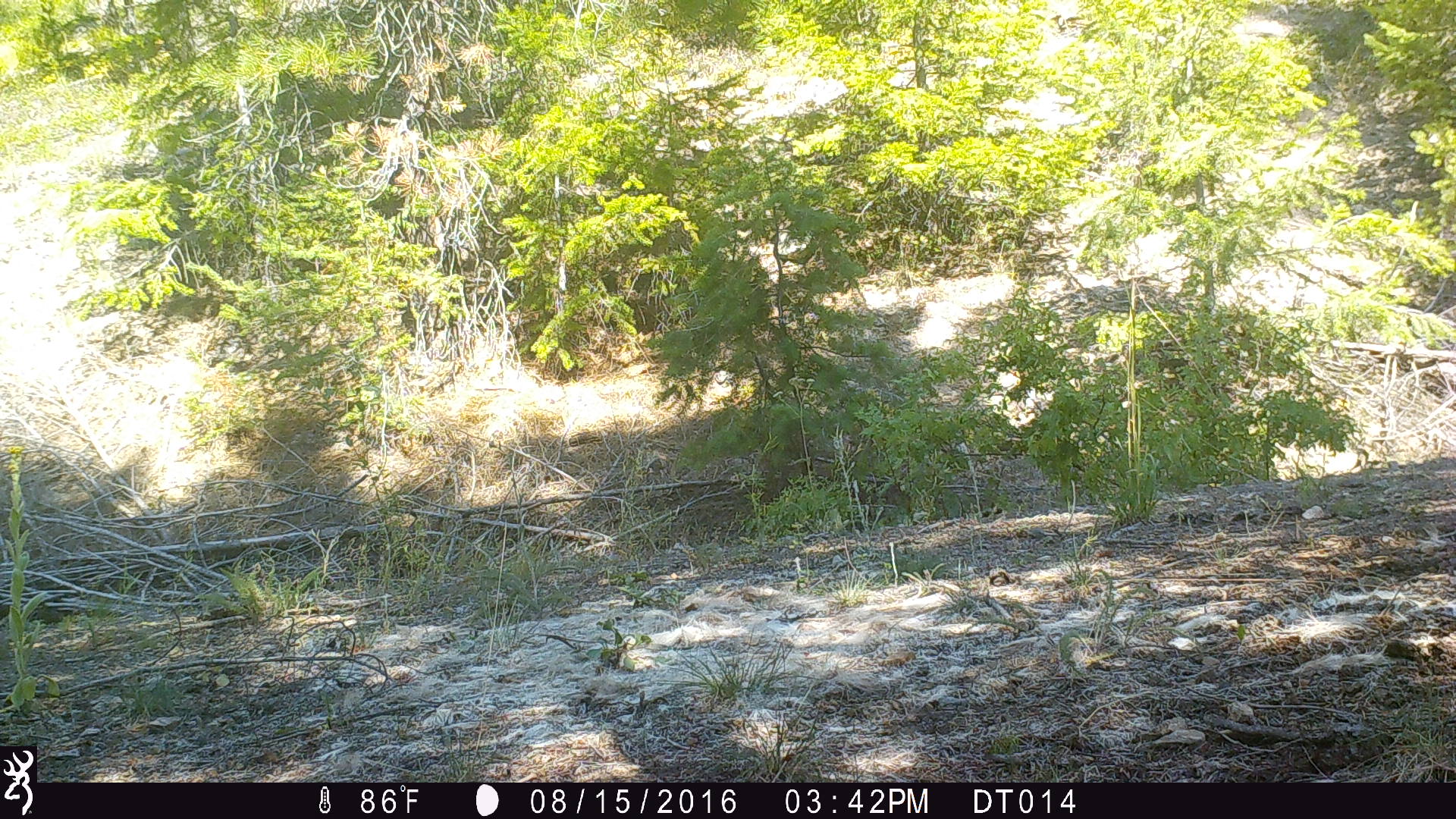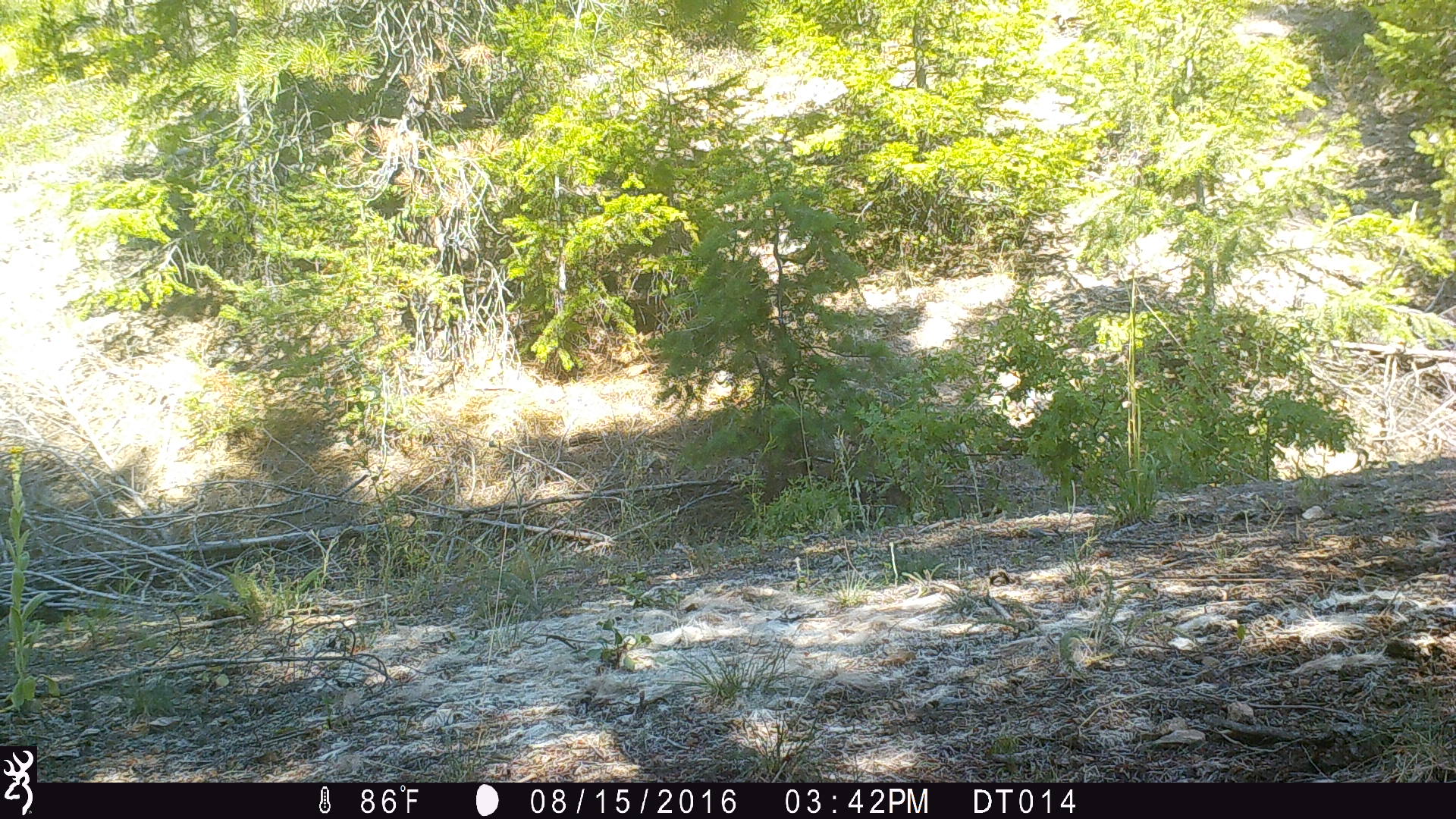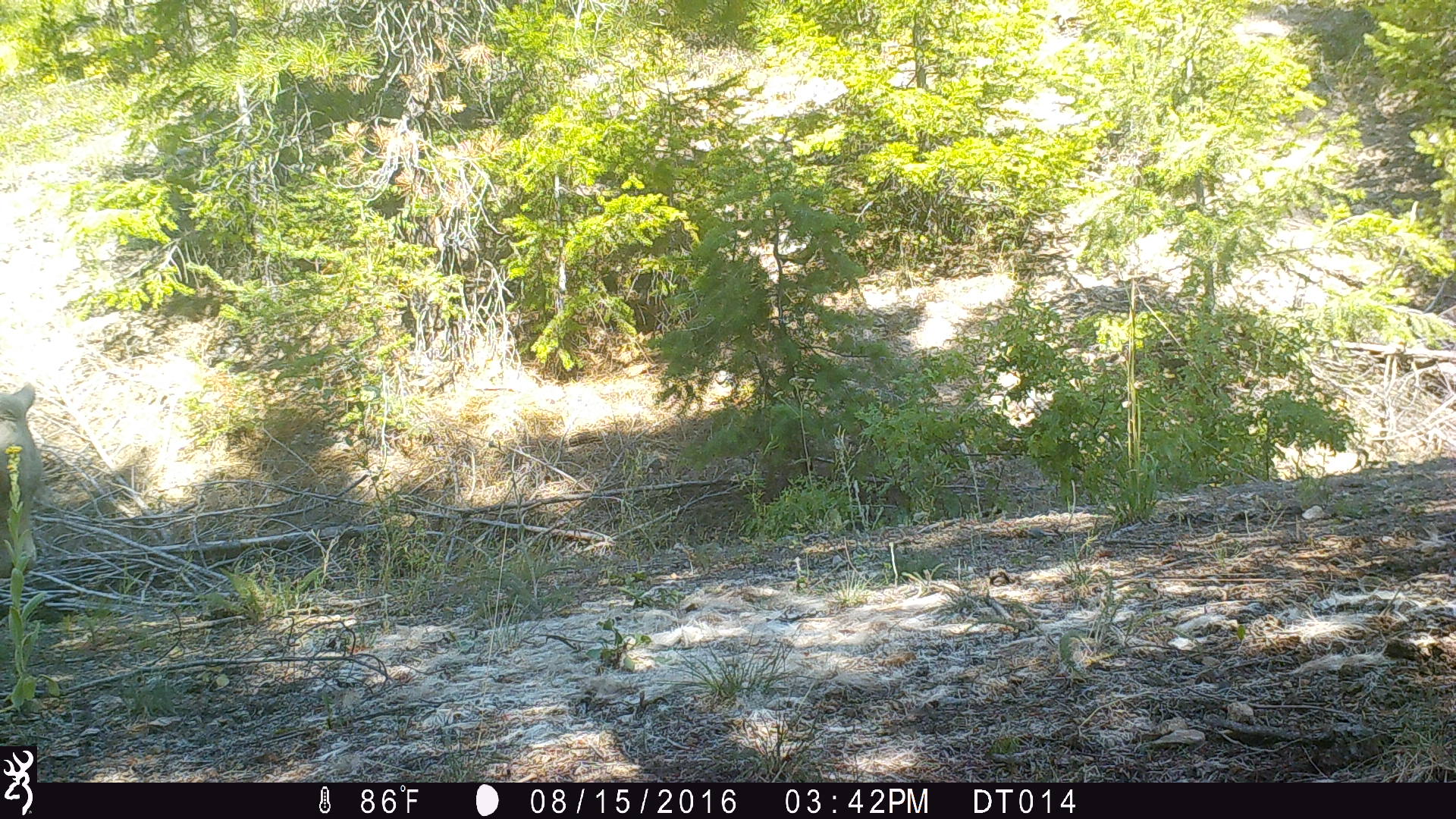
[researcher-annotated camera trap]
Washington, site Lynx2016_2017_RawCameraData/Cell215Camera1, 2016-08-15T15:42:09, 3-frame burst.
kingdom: Animalia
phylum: Chordata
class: Mammalia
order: Artiodactyla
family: Bovidae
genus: Bos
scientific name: Bos taurus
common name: domestic cattle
Domestic cattle (Bos taurus). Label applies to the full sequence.